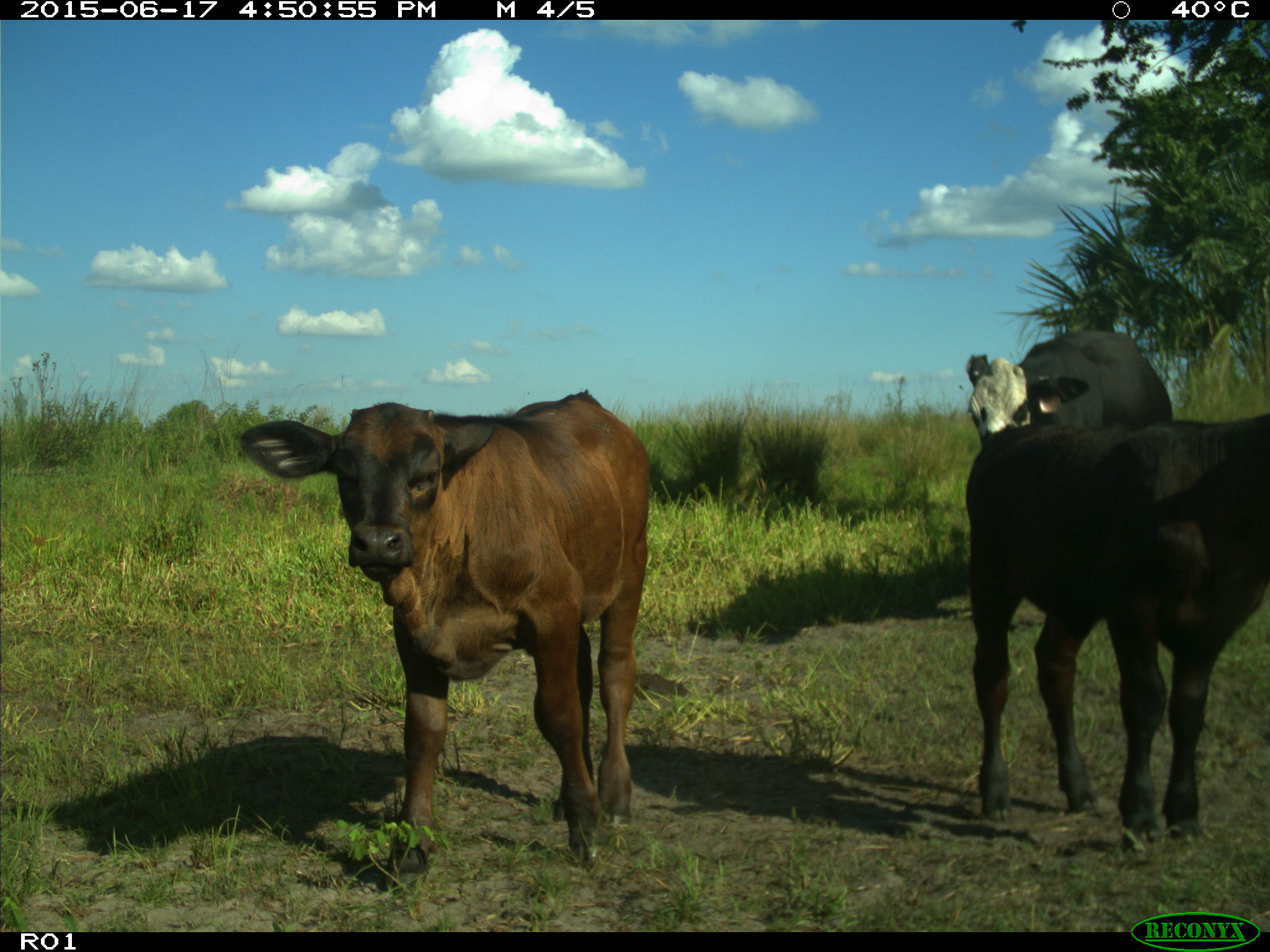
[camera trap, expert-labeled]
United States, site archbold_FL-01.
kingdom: Animalia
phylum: Chordata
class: Mammalia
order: Artiodactyla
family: Bovidae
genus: Bos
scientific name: Bos taurus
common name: domestic cow